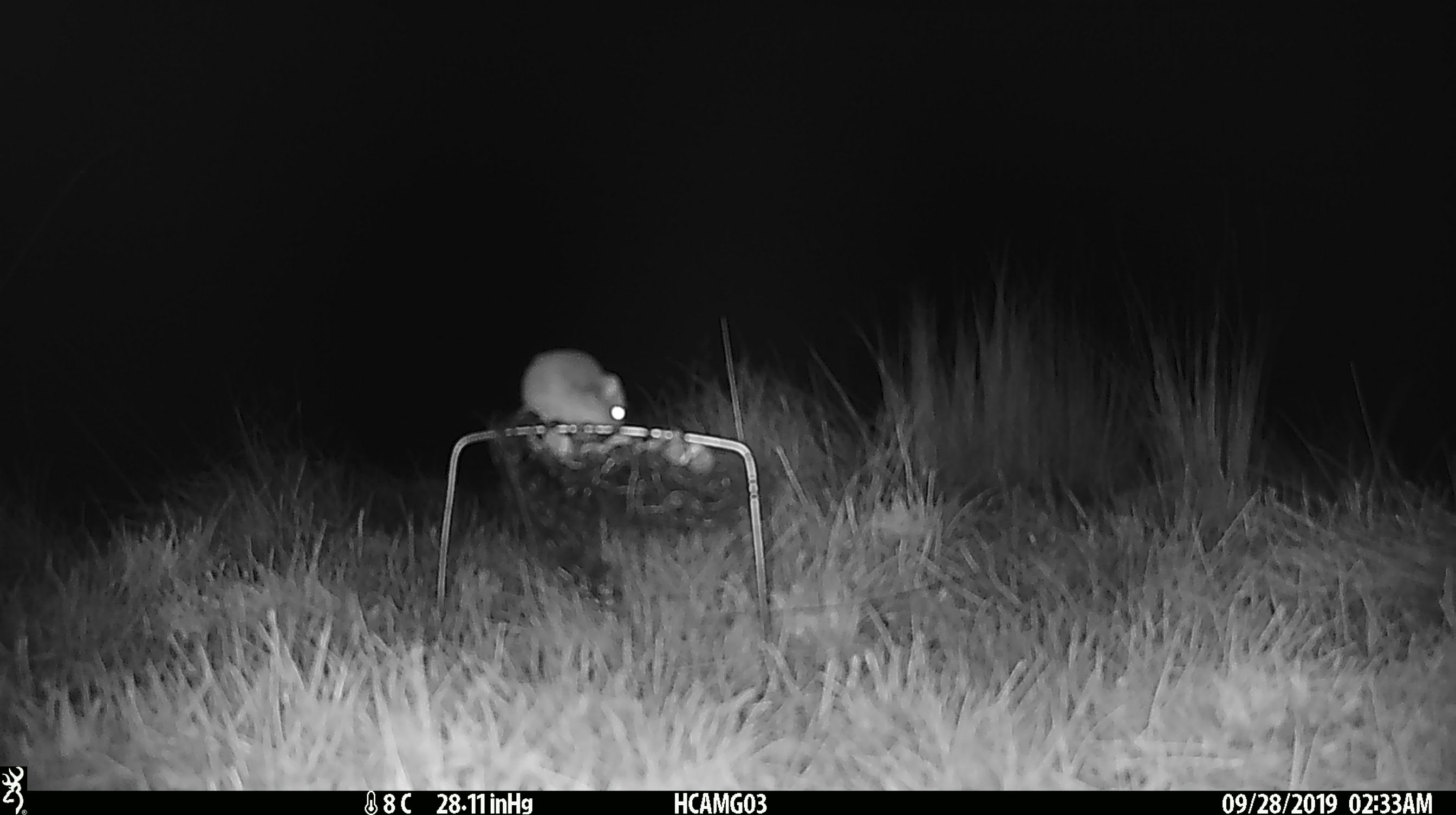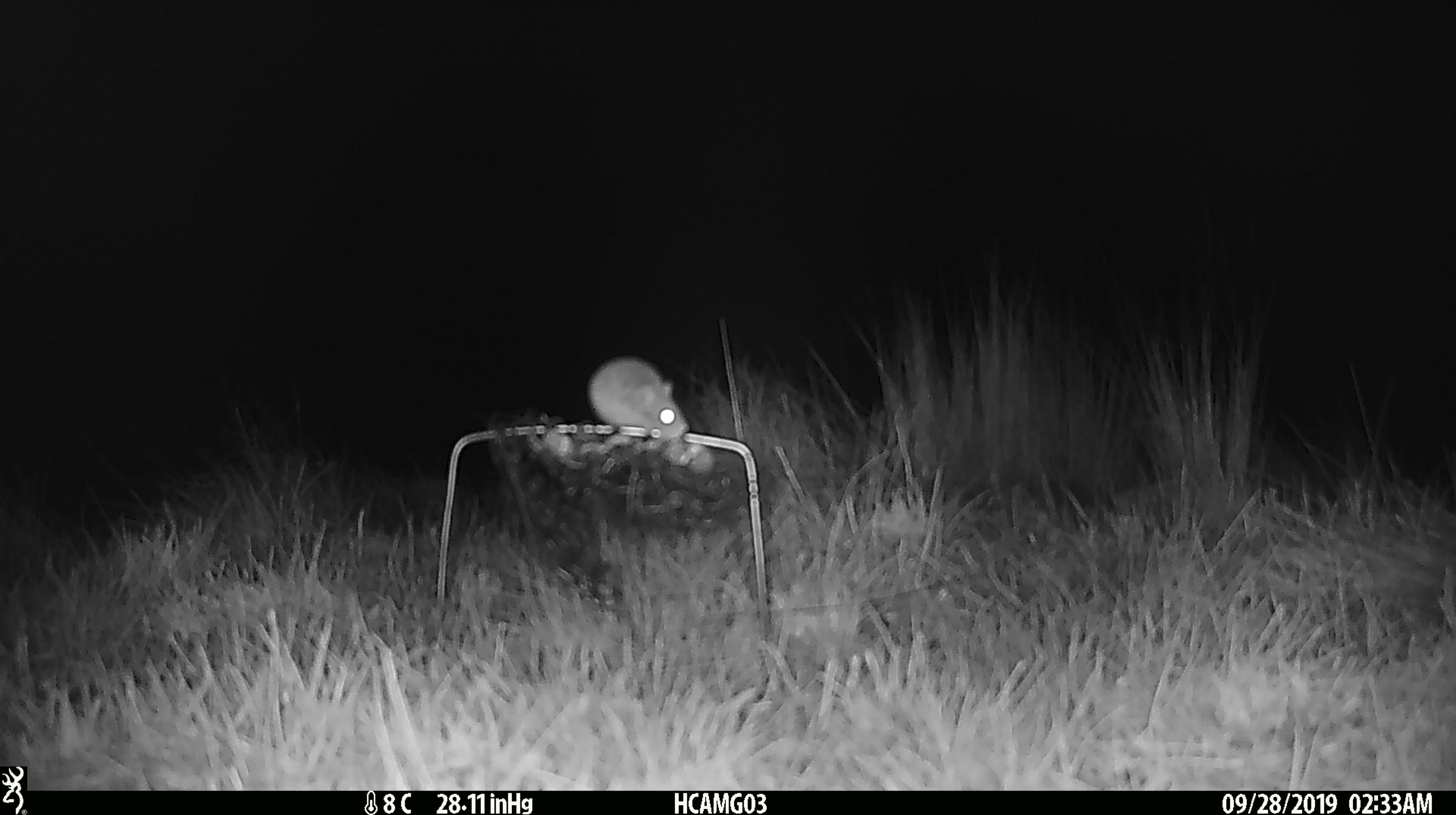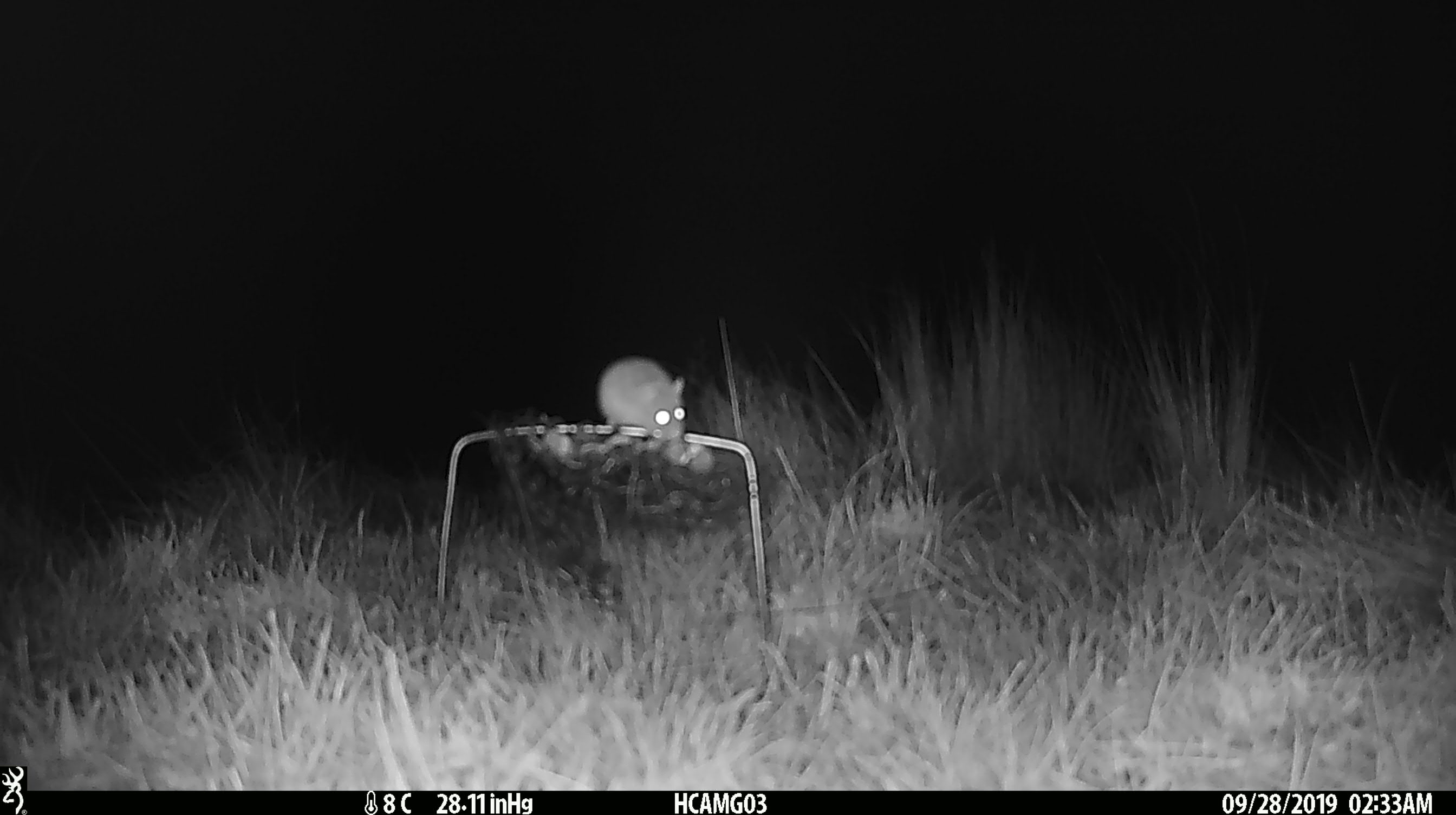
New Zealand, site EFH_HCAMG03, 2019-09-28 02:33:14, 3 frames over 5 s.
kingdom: Animalia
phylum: Chordata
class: Mammalia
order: Rodentia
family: Muridae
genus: Mus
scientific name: Mus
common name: mouse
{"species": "mouse (Mus)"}